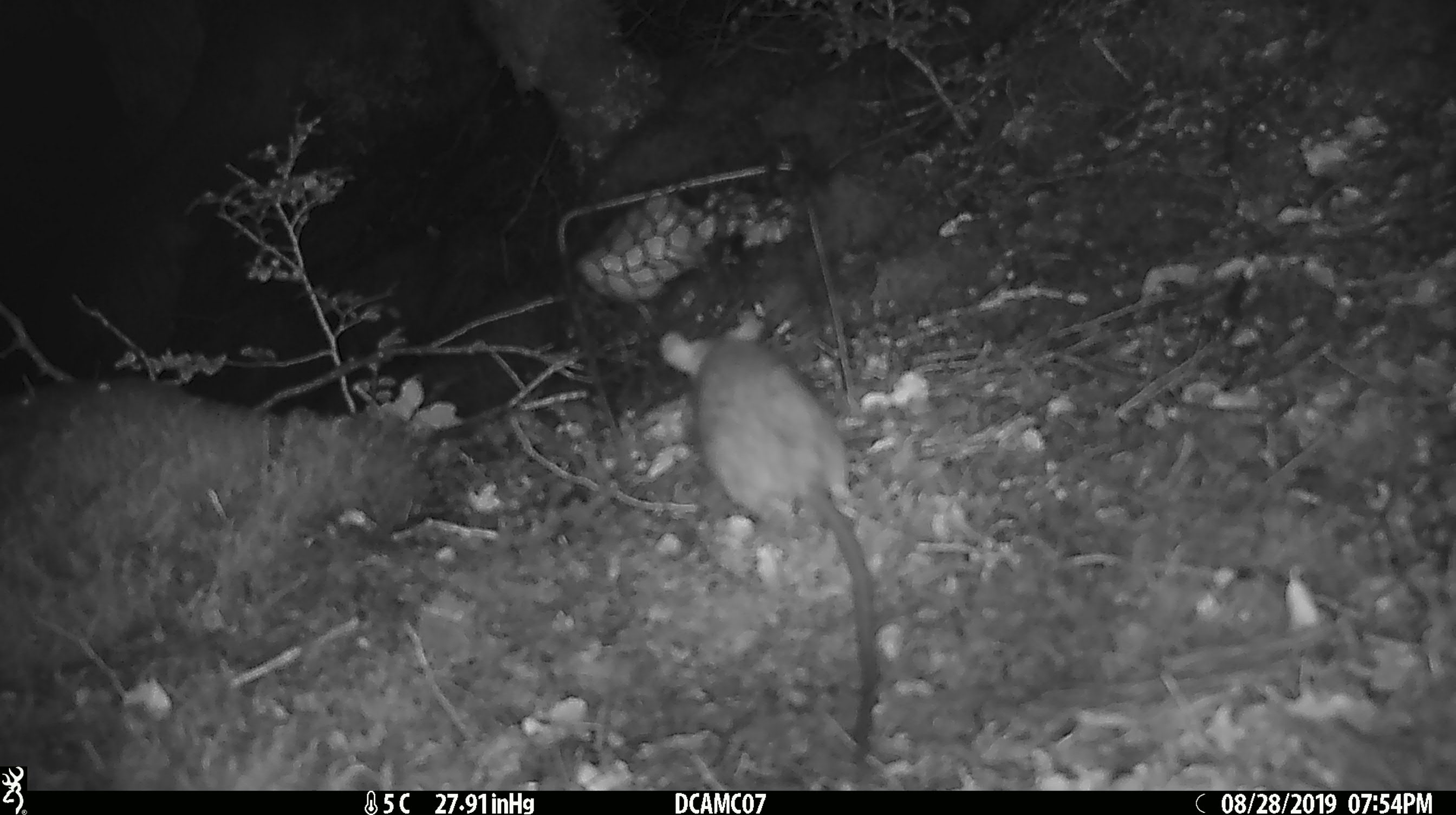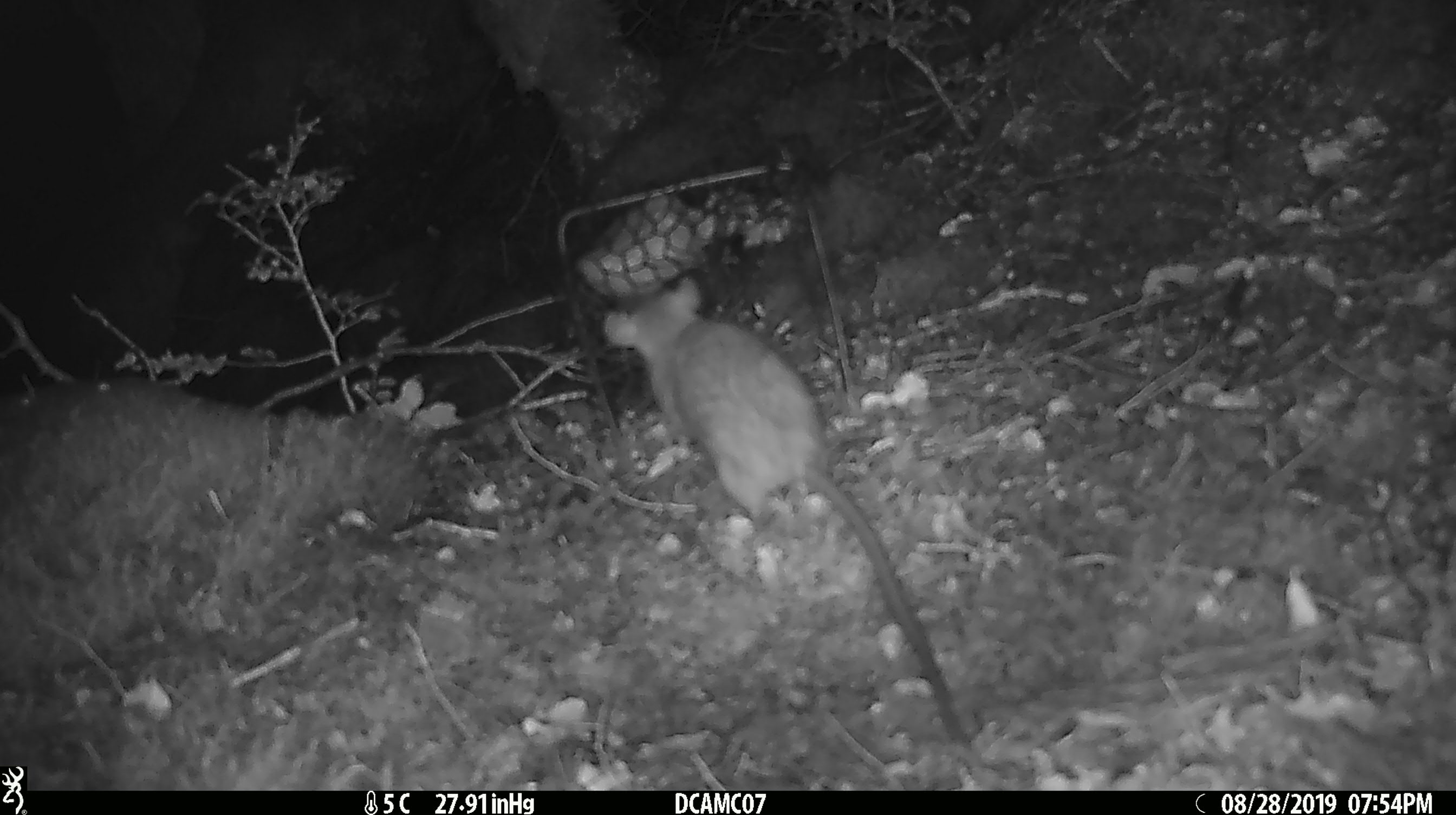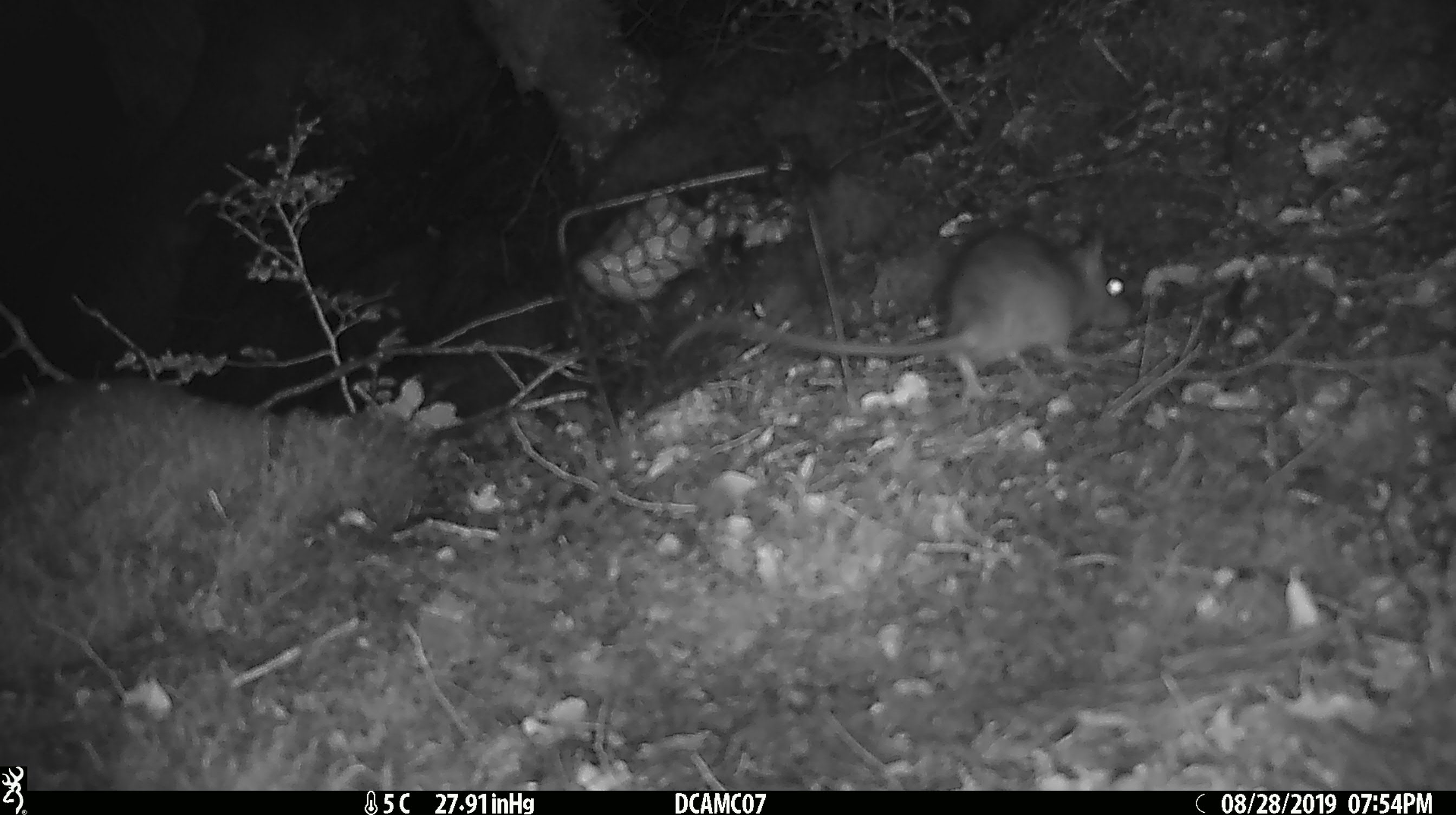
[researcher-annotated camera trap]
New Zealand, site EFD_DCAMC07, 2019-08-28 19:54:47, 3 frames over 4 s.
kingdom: Animalia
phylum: Chordata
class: Mammalia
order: Rodentia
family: Muridae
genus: Rattus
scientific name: Rattus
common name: rat